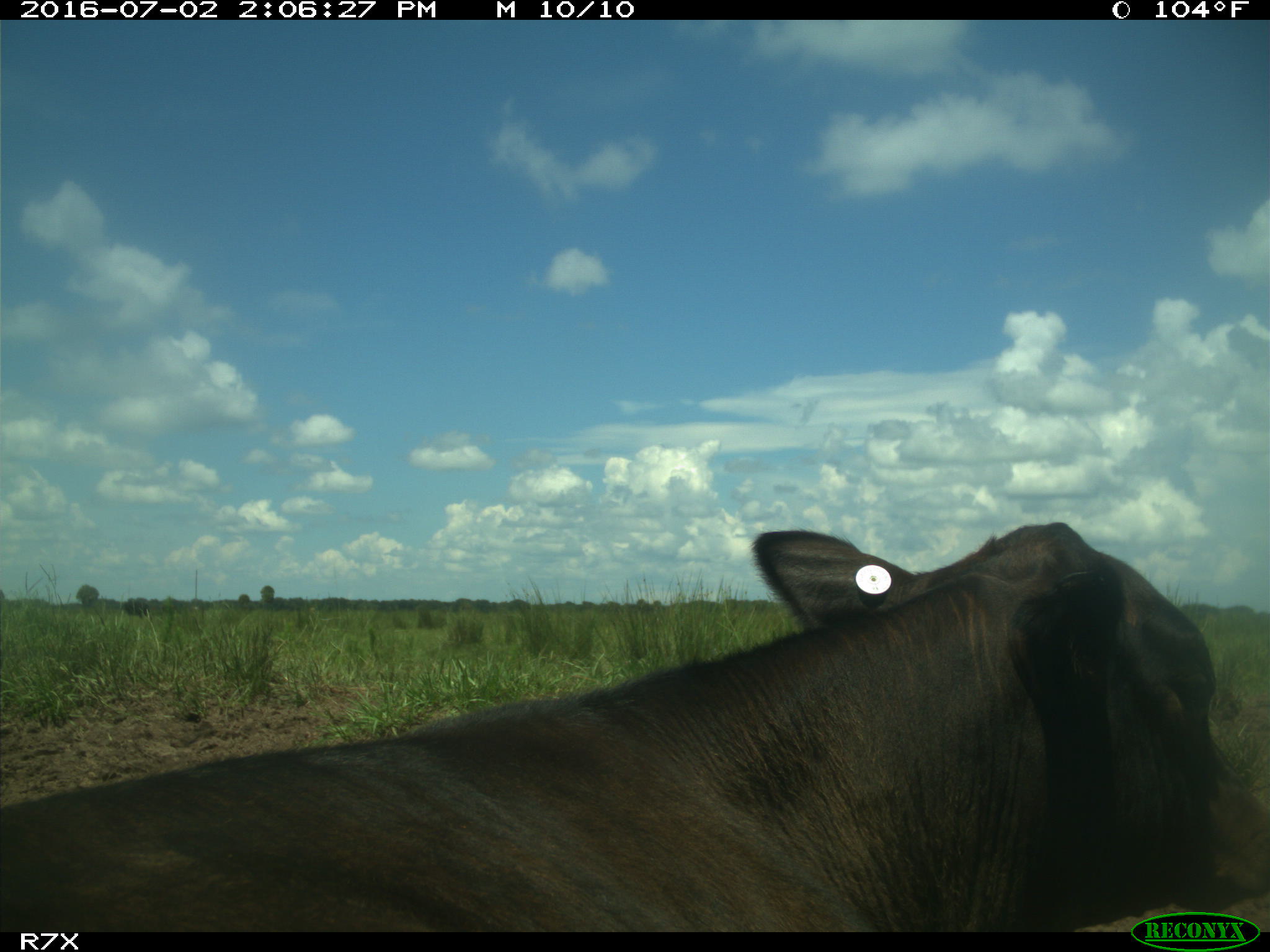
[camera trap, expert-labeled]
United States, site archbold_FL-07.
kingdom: Animalia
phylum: Chordata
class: Mammalia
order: Artiodactyla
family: Bovidae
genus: Bos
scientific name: Bos taurus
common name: domestic cow